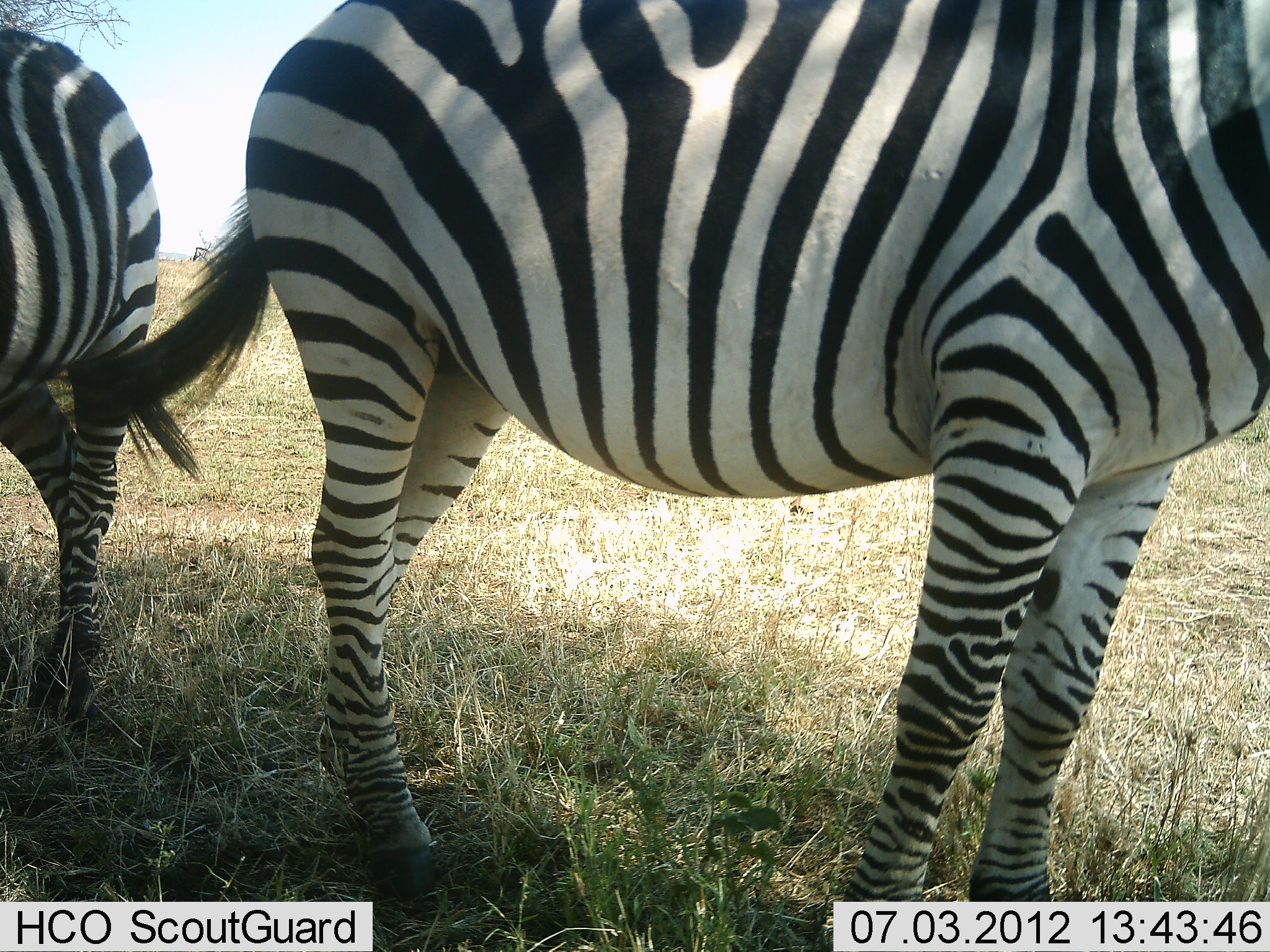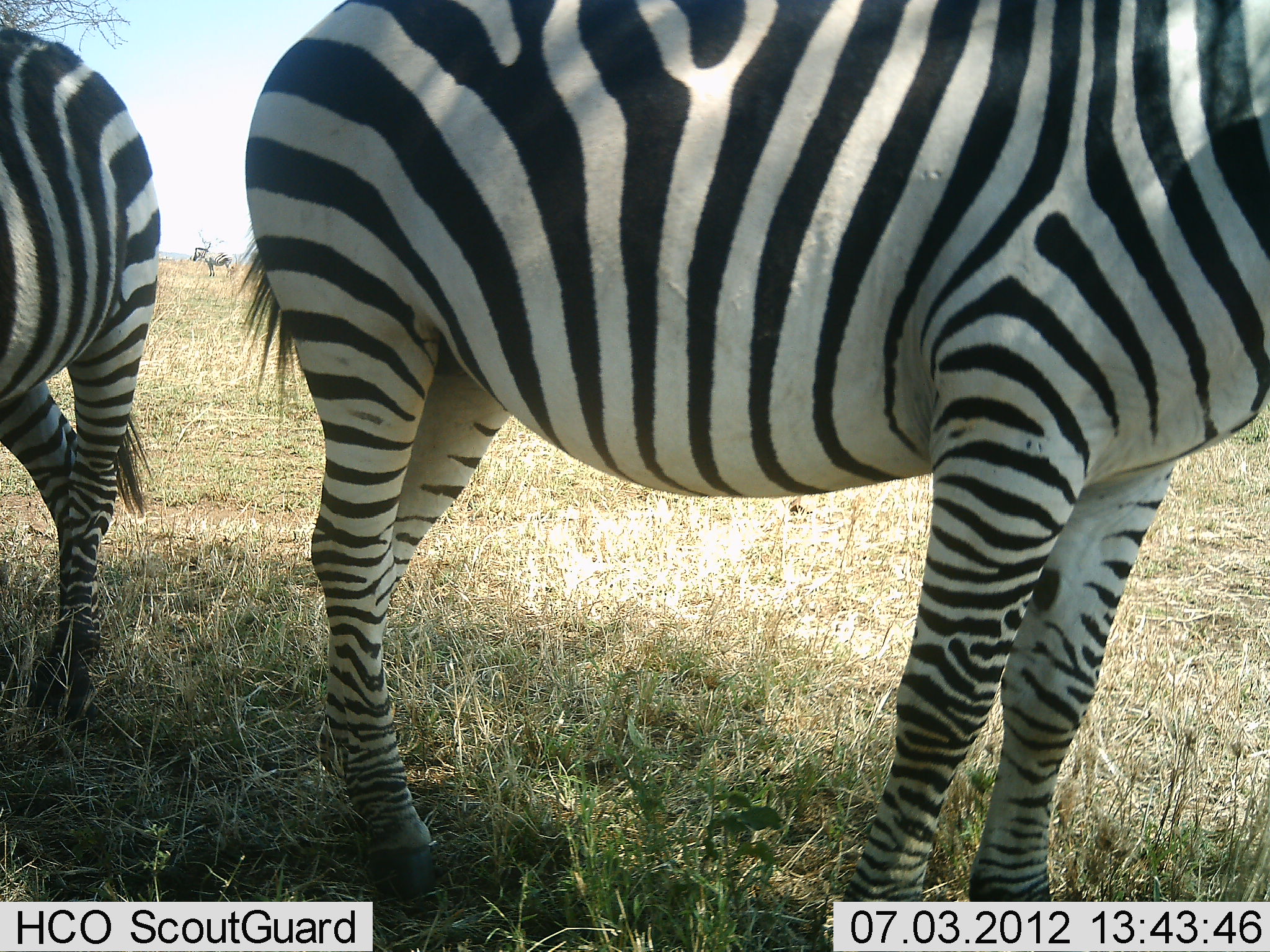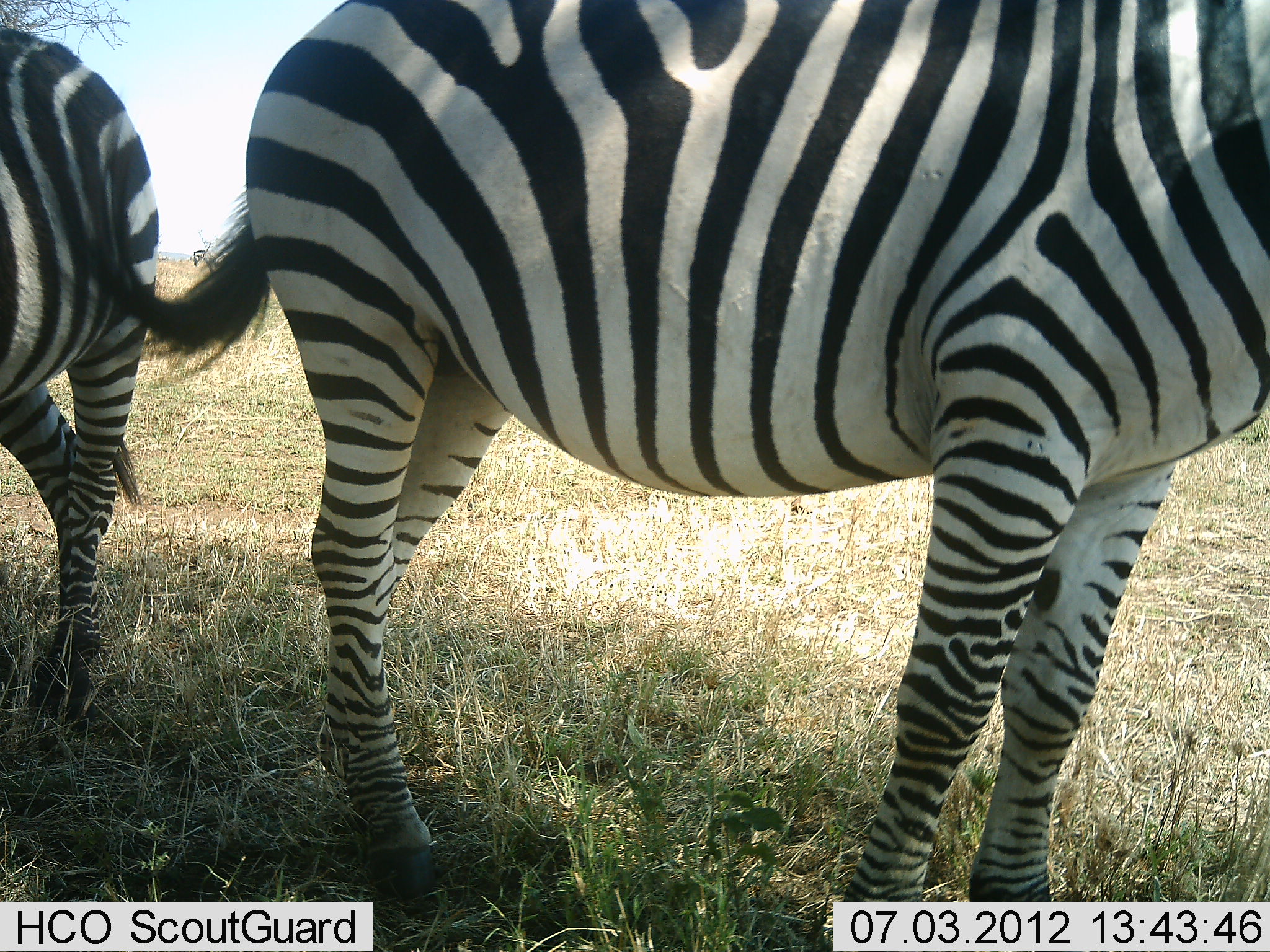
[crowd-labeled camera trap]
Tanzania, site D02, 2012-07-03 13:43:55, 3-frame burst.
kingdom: Animalia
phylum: Chordata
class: Mammalia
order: Perissodactyla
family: Equidae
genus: Equus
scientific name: Equus quagga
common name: plains zebra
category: zebra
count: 2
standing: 100%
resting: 0%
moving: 0%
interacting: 0%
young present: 0%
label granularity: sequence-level